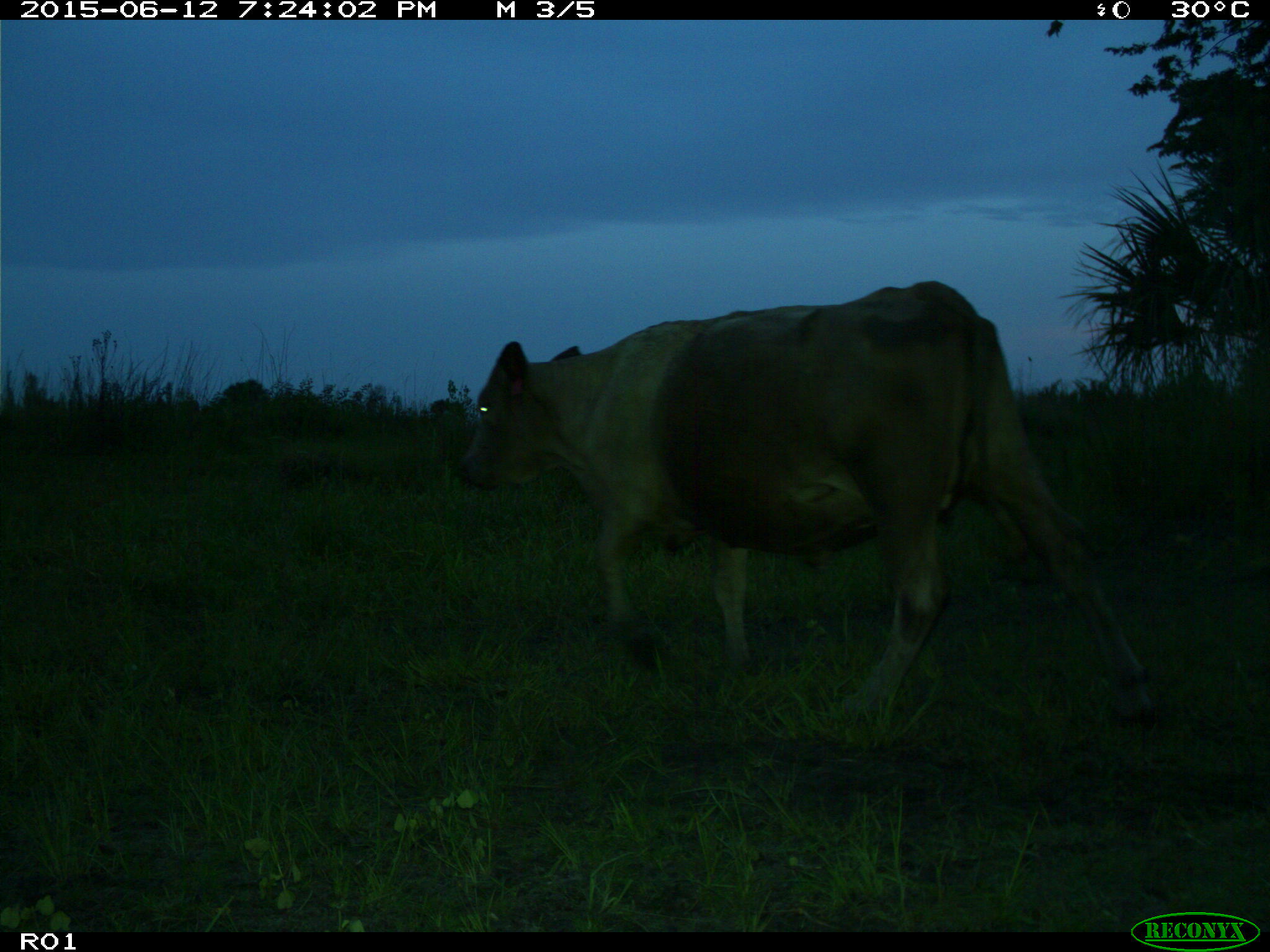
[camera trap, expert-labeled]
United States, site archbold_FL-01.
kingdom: Animalia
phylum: Chordata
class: Mammalia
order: Artiodactyla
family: Bovidae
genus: Bos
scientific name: Bos taurus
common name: domestic cow